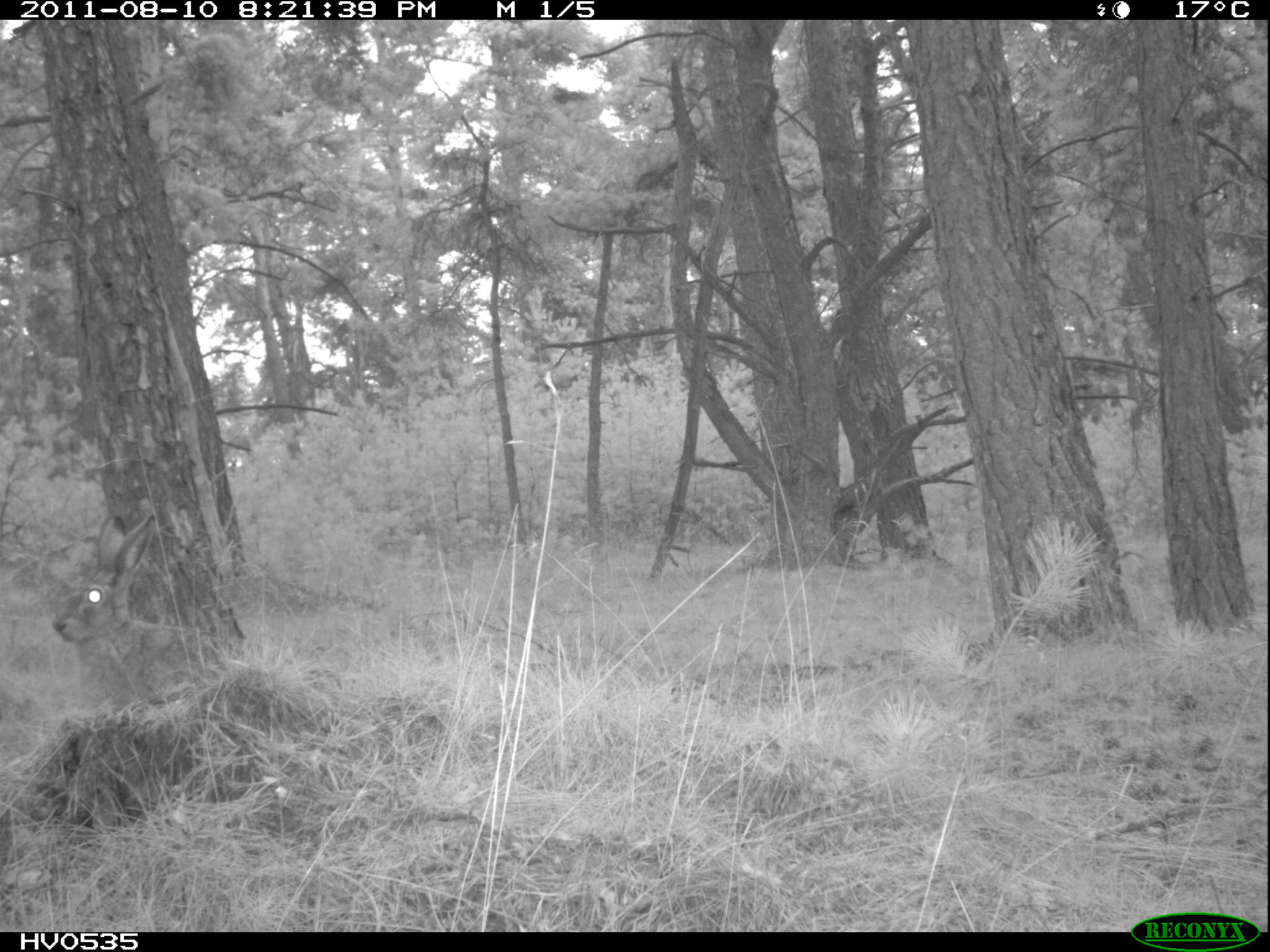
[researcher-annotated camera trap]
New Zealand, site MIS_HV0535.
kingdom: Animalia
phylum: Chordata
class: Mammalia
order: Lagomorpha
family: Leporidae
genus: Lepus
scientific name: Lepus europaeus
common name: brown hare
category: hare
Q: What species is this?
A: Hare (brown hare) (Lepus europaeus).